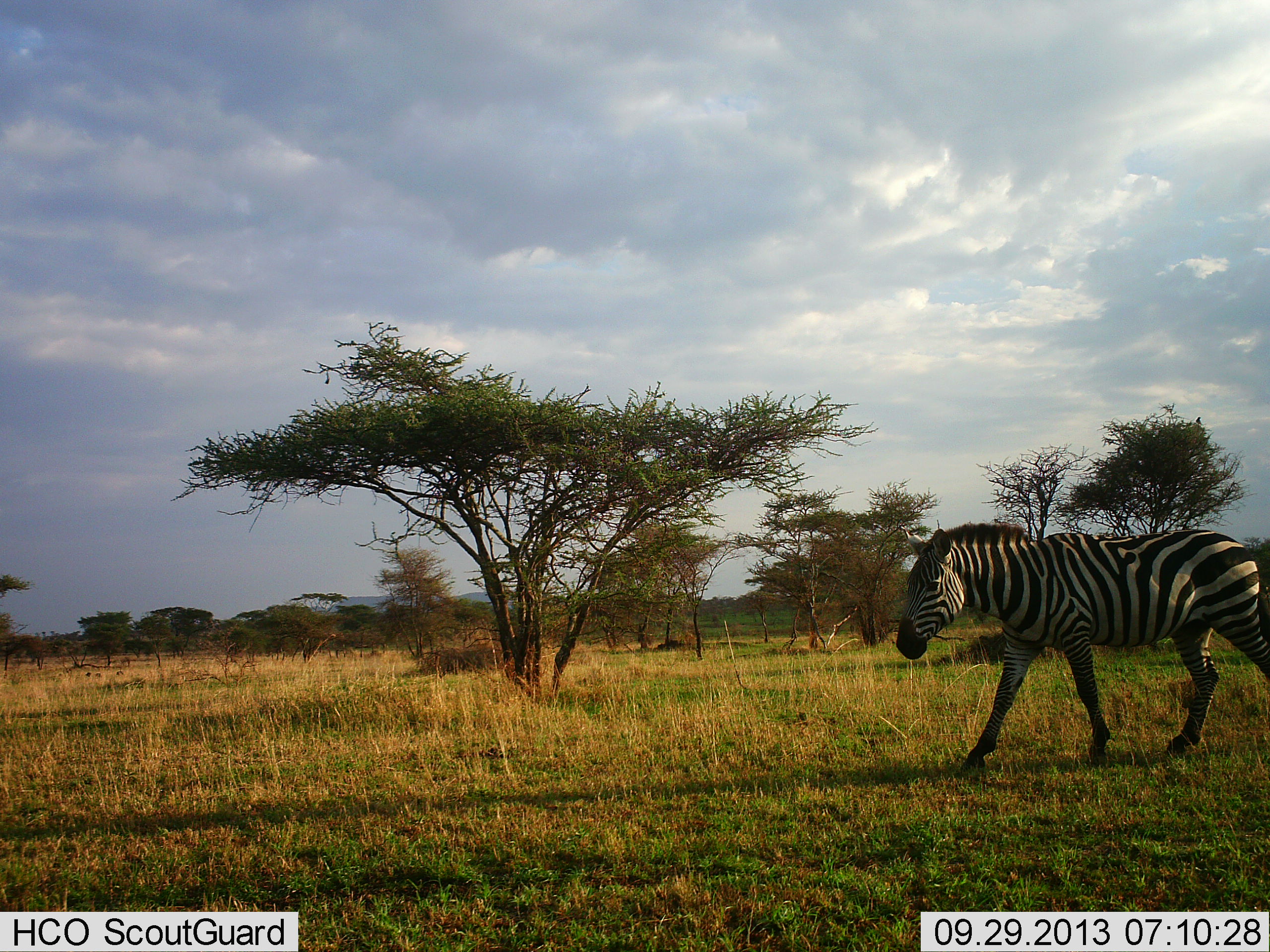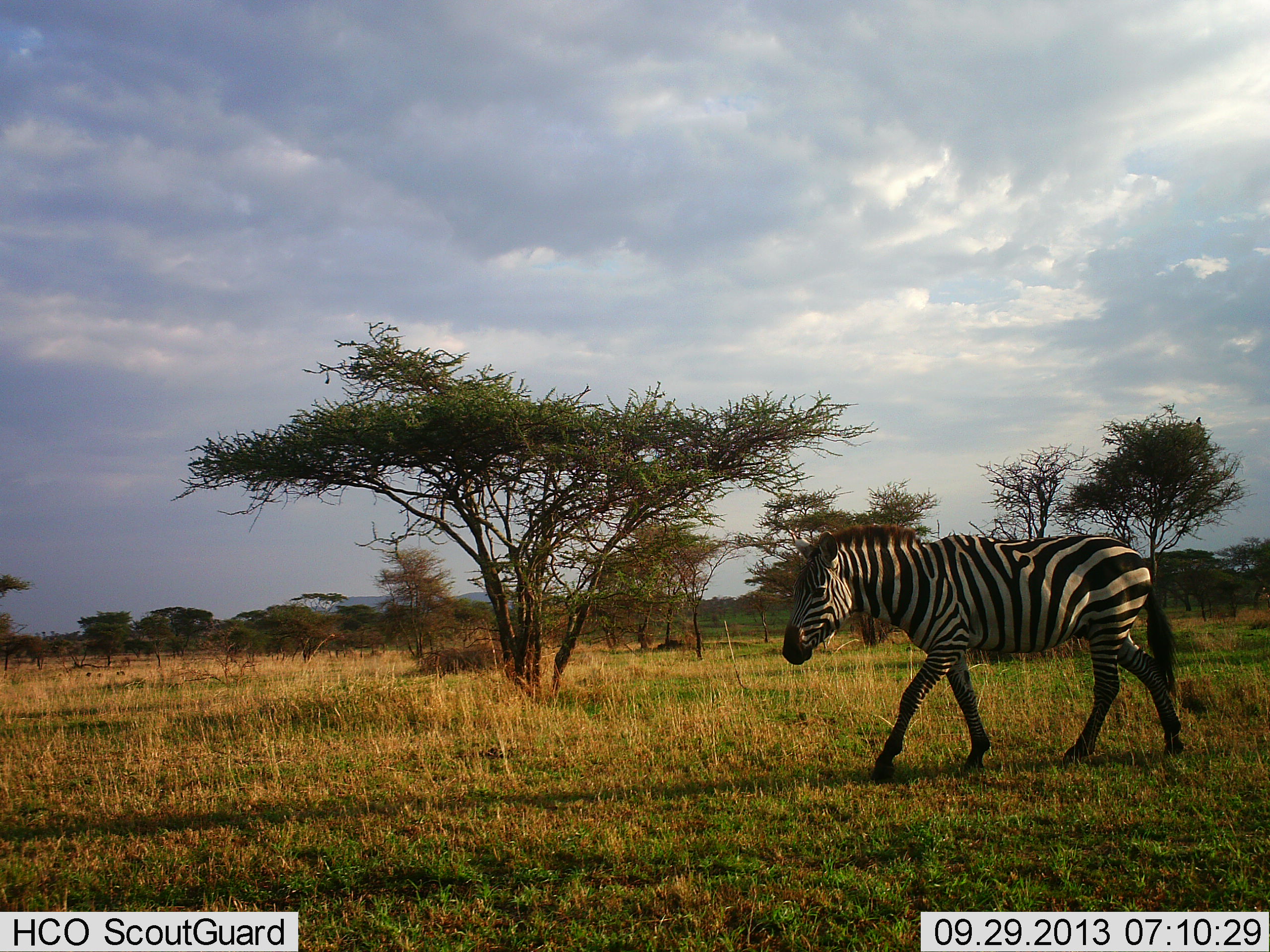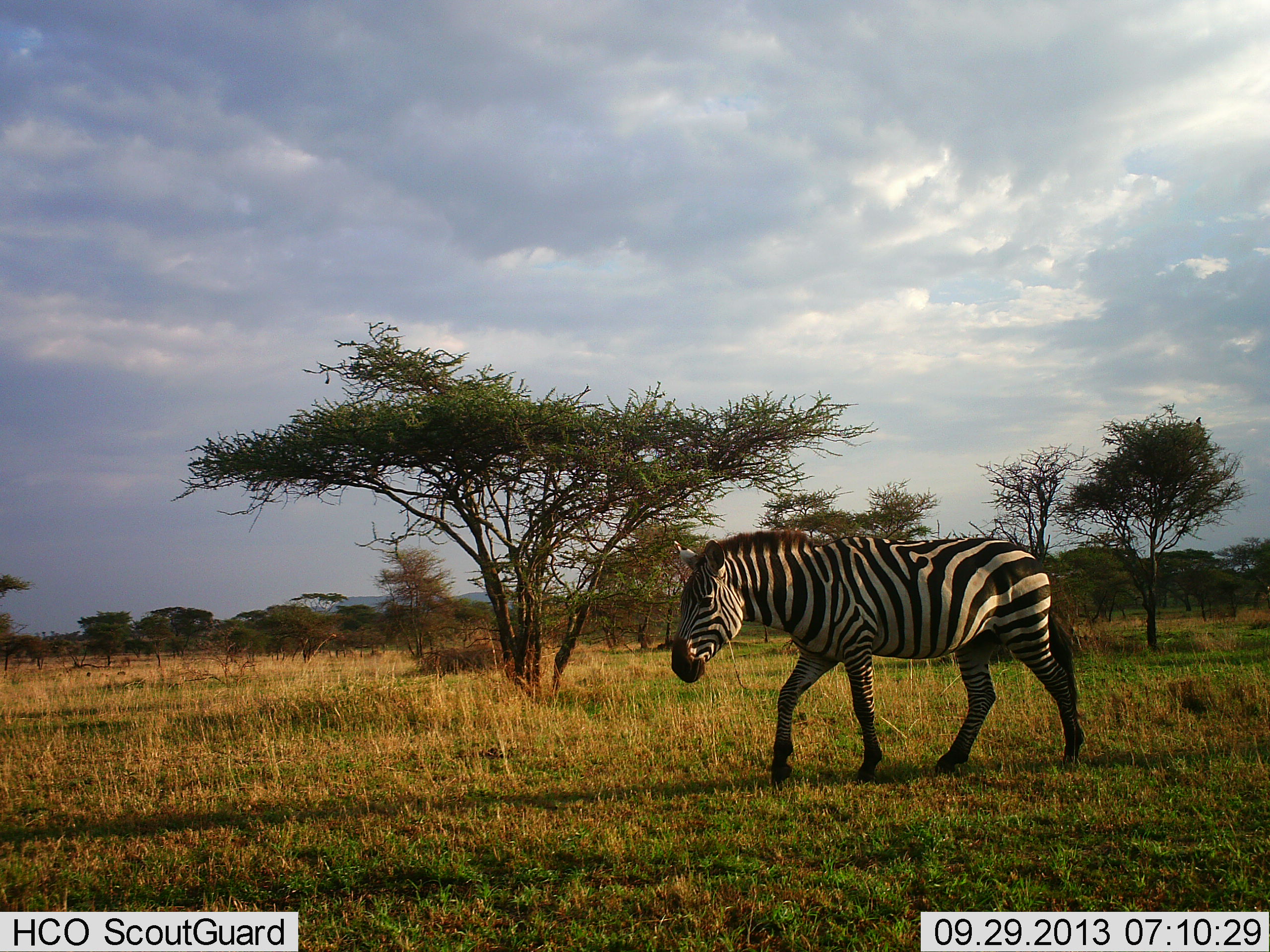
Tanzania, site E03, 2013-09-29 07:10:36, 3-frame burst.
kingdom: Animalia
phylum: Chordata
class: Mammalia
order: Perissodactyla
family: Equidae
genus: Equus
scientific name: Equus quagga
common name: plains zebra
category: zebra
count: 1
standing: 3%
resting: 0%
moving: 100%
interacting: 0%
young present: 0%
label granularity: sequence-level